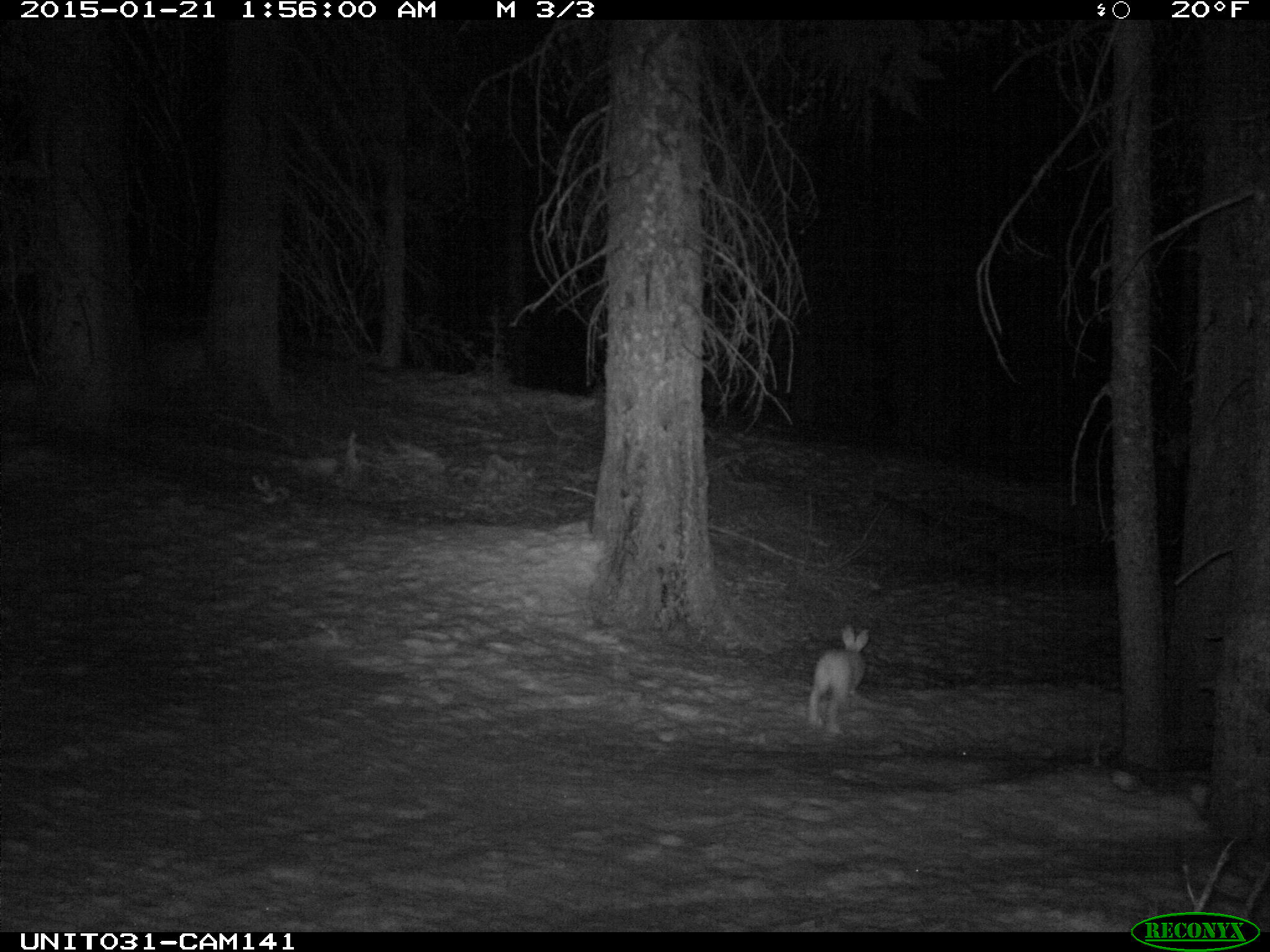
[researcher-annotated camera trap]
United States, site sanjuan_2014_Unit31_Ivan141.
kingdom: Animalia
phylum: Chordata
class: Mammalia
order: Lagomorpha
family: Leporidae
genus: Lepus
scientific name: Lepus americanus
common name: snowshoe hare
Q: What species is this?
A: Lepus americanus (snowshoe hare).